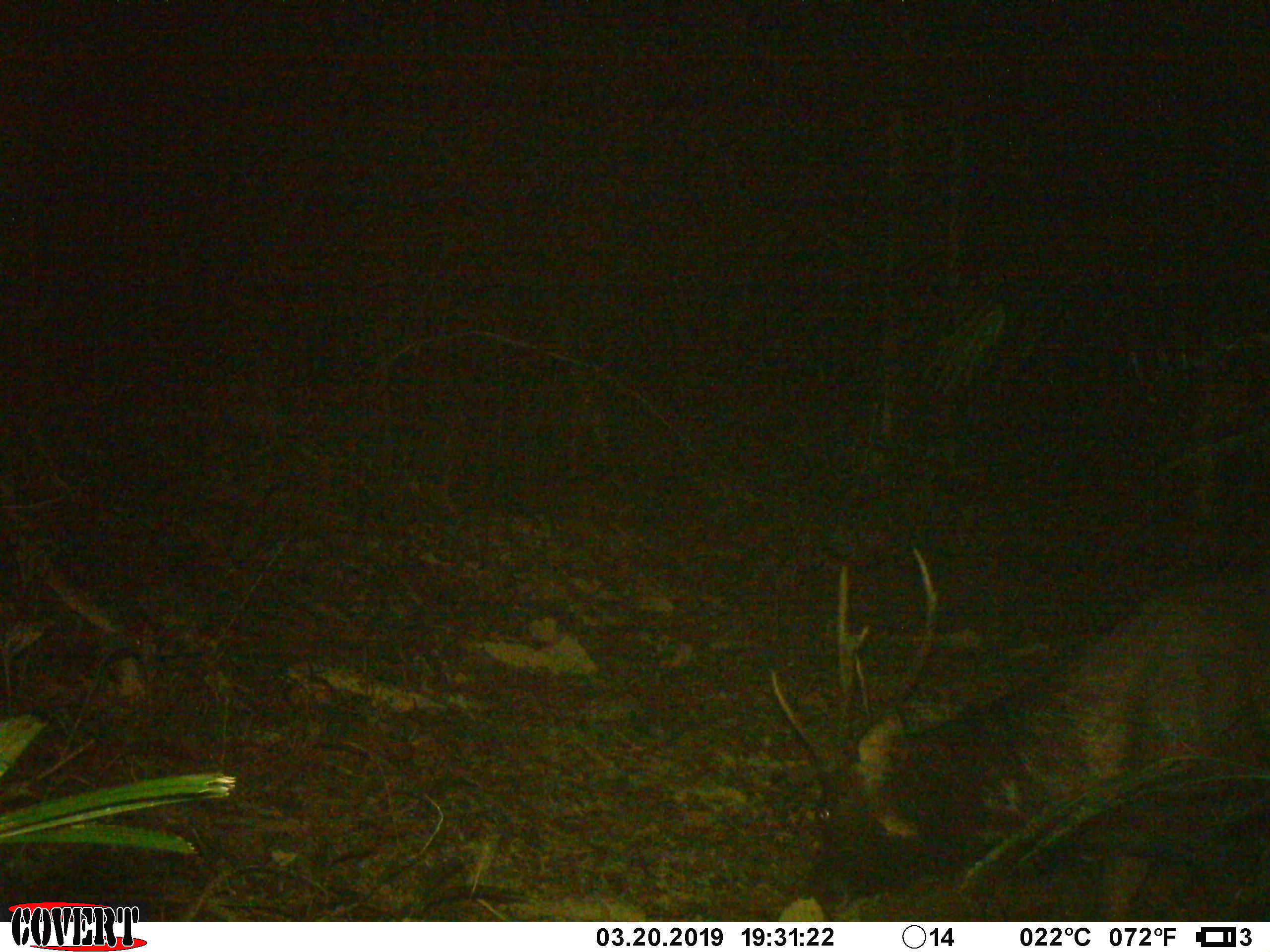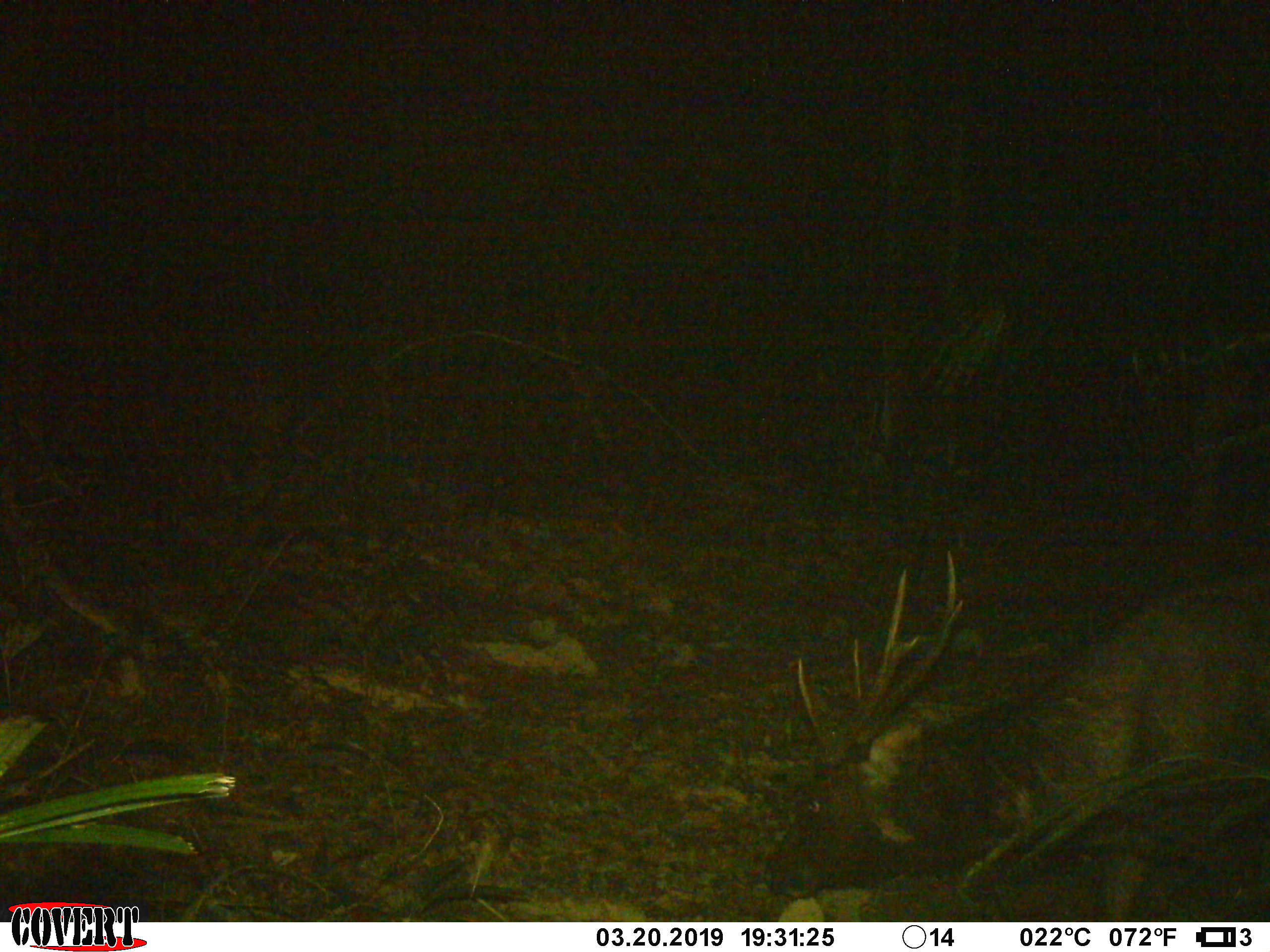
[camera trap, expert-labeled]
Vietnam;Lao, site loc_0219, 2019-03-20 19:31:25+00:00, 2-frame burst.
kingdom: Animalia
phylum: Chordata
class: Mammalia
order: Artiodactyla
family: Cervidae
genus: Rusa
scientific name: Rusa unicolor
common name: sambar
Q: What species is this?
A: Sambar (Rusa unicolor).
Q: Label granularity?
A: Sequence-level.